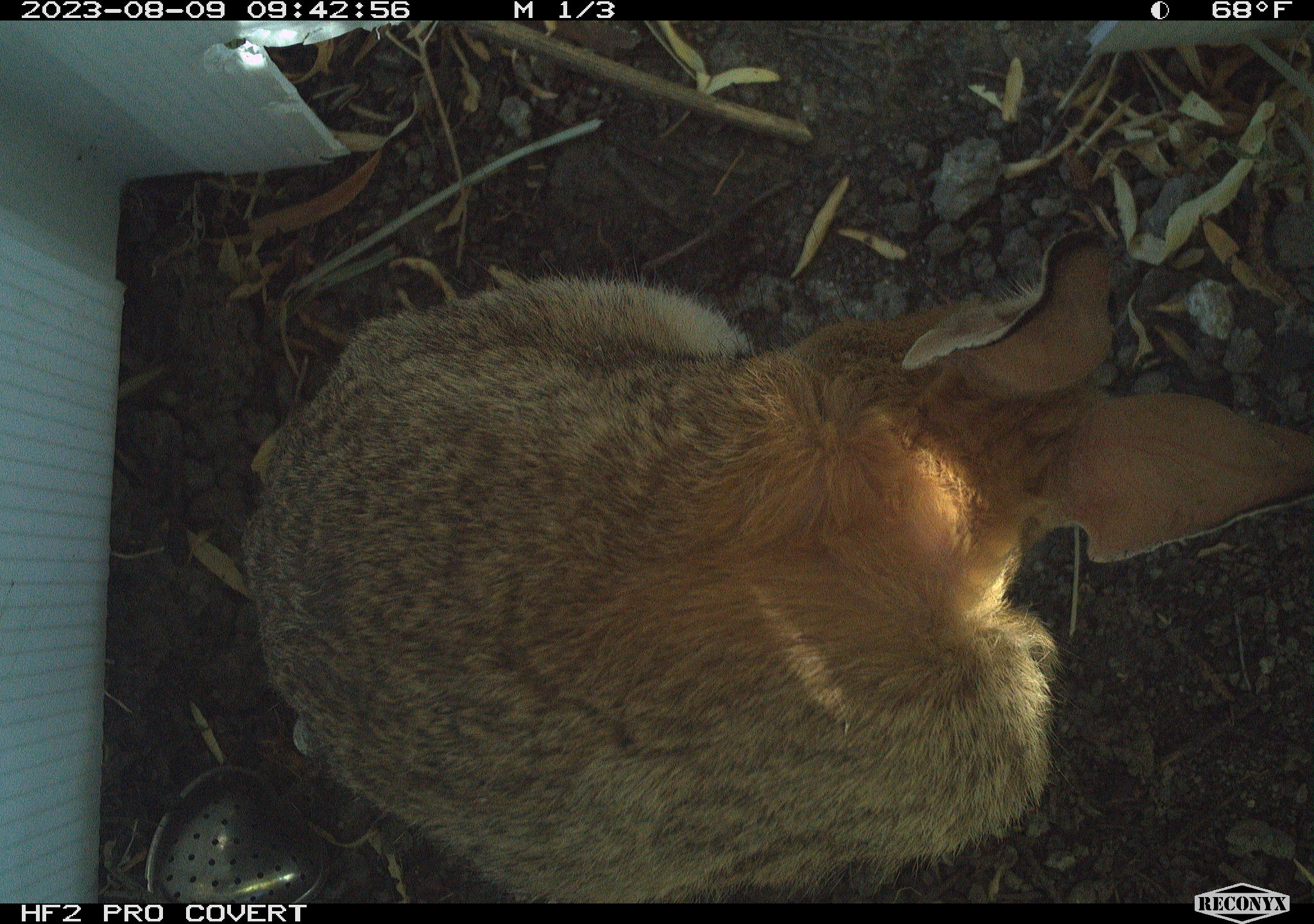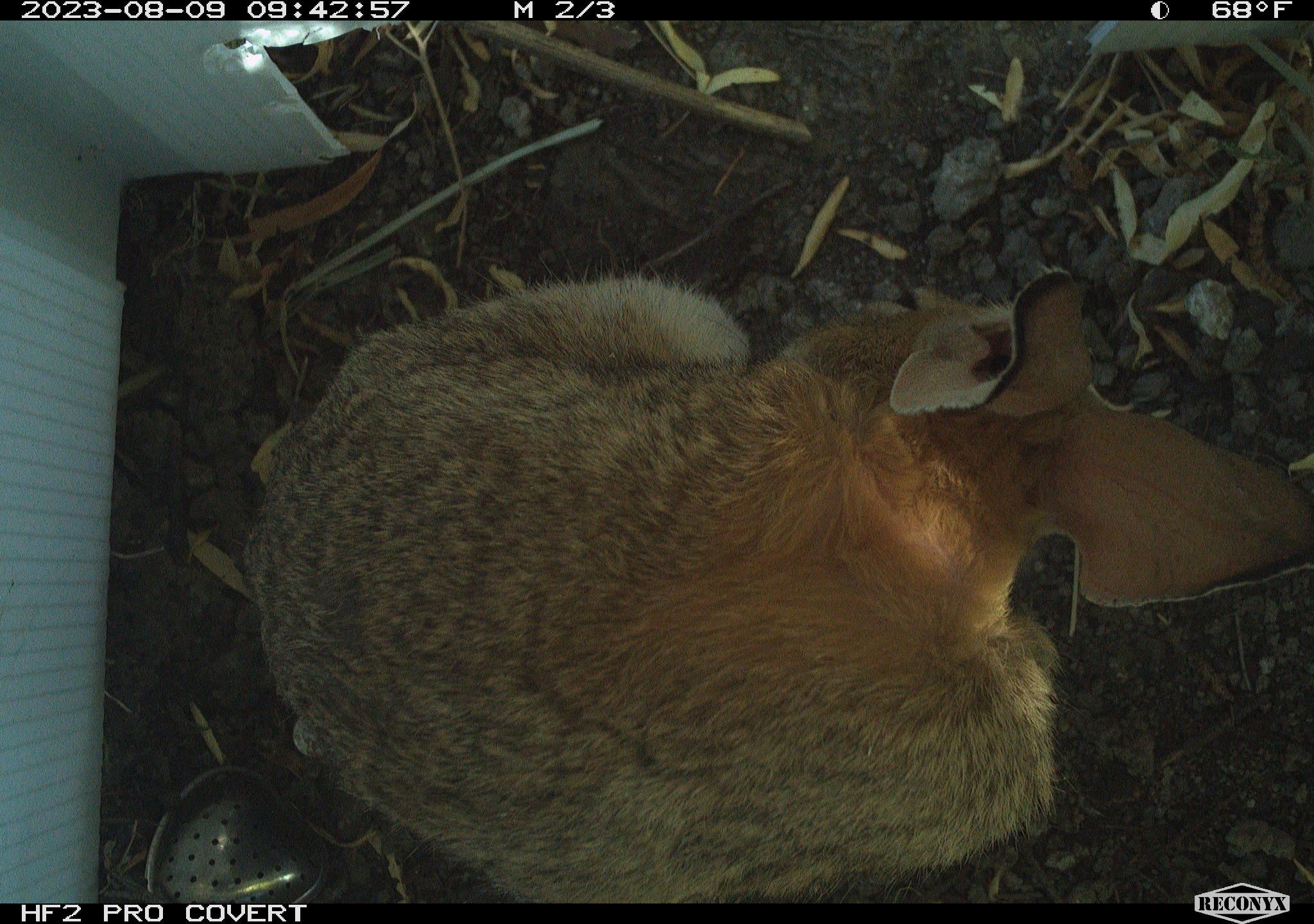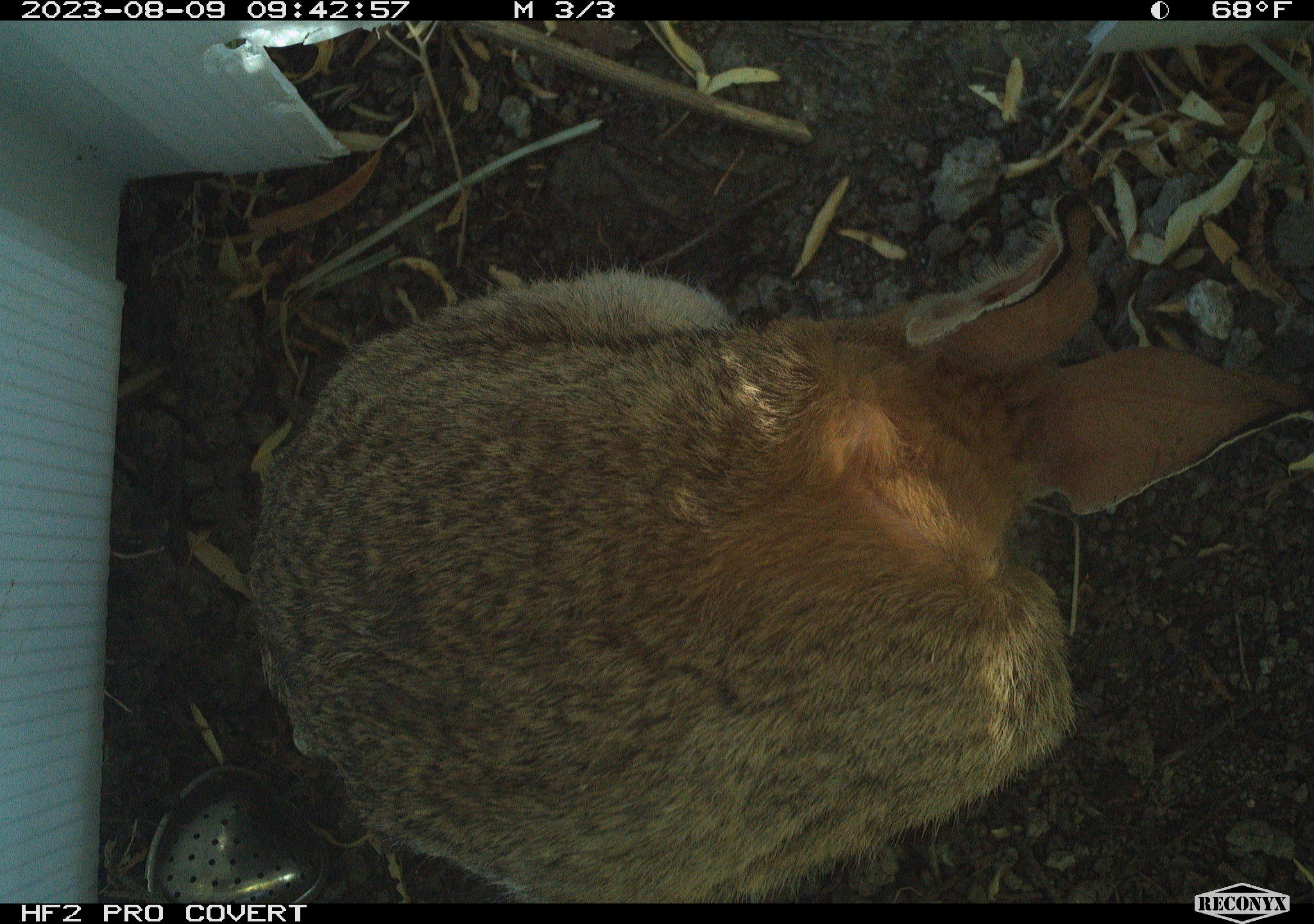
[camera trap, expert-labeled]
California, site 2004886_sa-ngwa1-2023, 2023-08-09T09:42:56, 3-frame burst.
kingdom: Animalia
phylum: Chordata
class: Mammalia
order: Lagomorpha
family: Leporidae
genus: Sylvilagus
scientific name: Sylvilagus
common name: cottontail rabbits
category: sylvilagus species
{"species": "sylvilagus species (cottontail rabbits) (Sylvilagus)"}